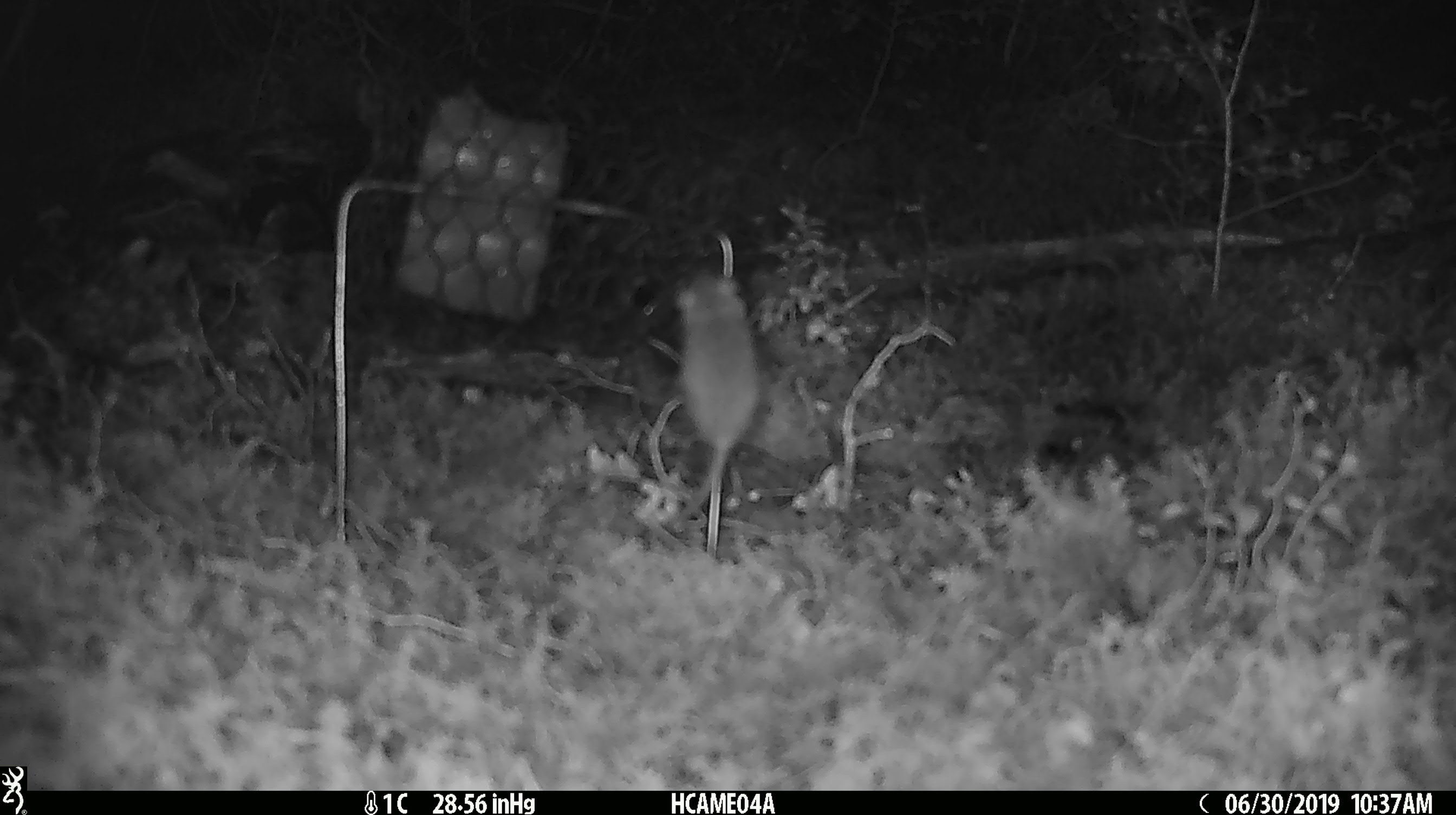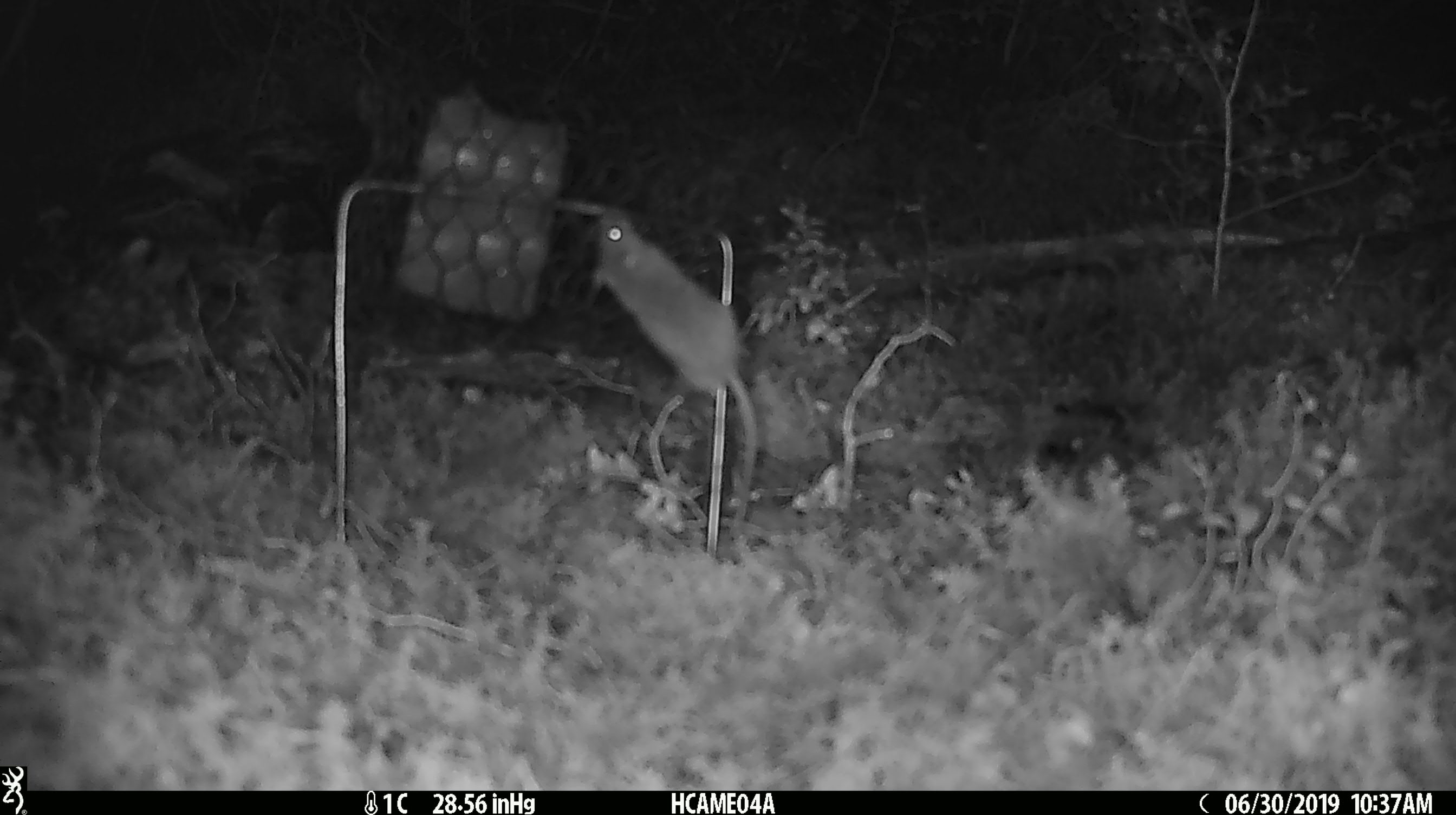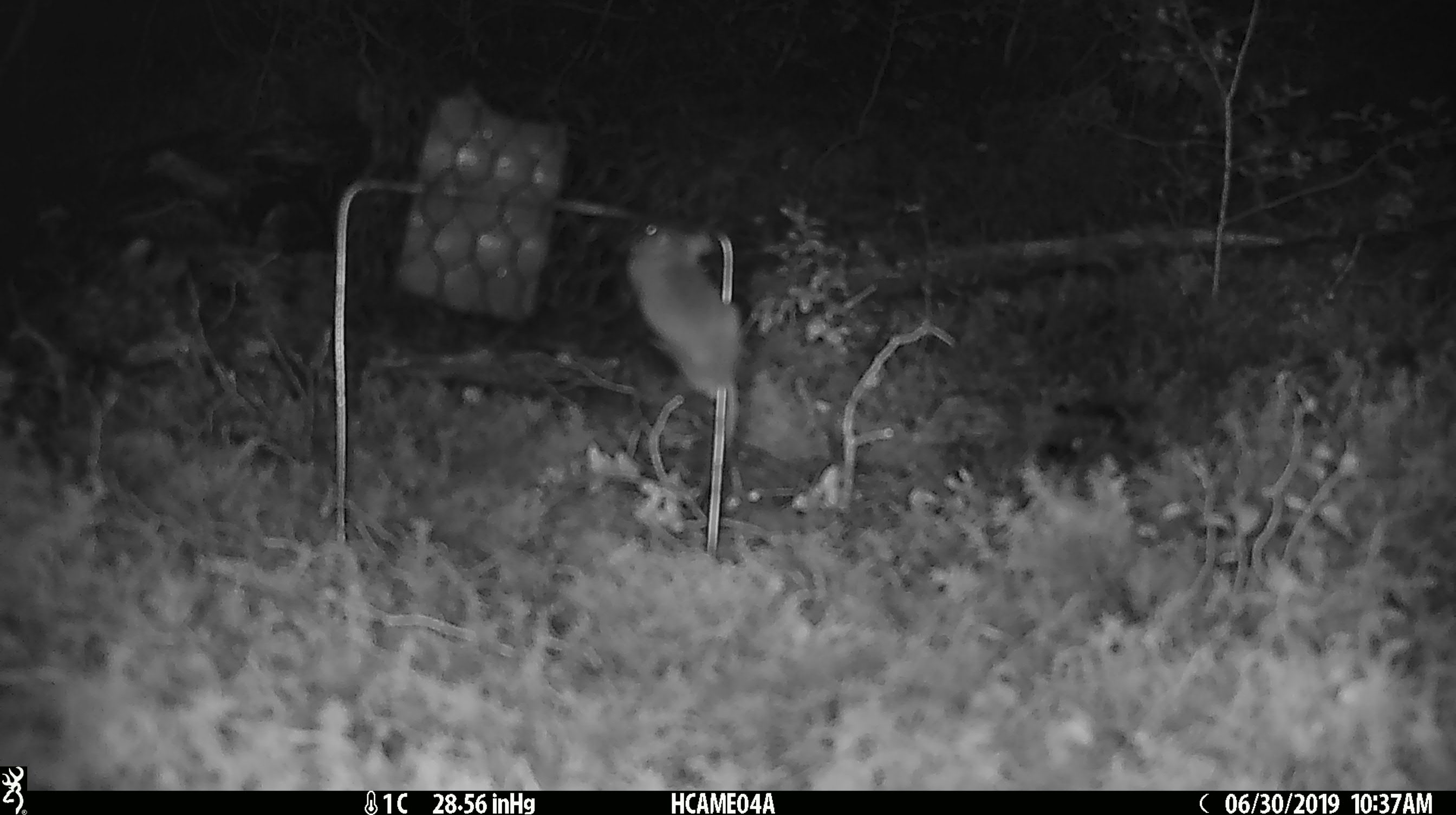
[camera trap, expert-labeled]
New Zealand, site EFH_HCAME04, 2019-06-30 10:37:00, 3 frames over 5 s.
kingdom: Animalia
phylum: Chordata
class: Mammalia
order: Rodentia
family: Muridae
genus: Mus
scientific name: Mus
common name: mouse